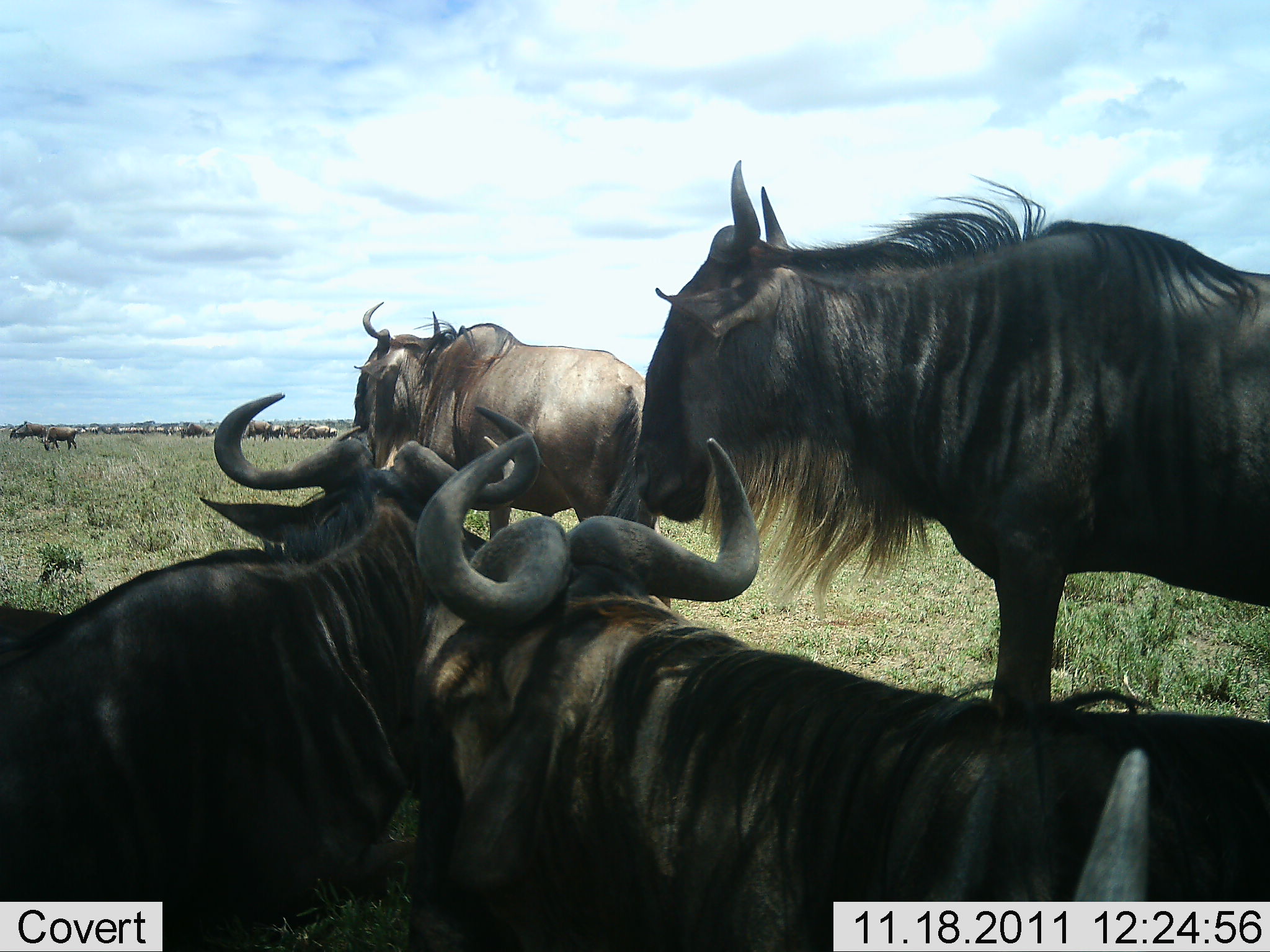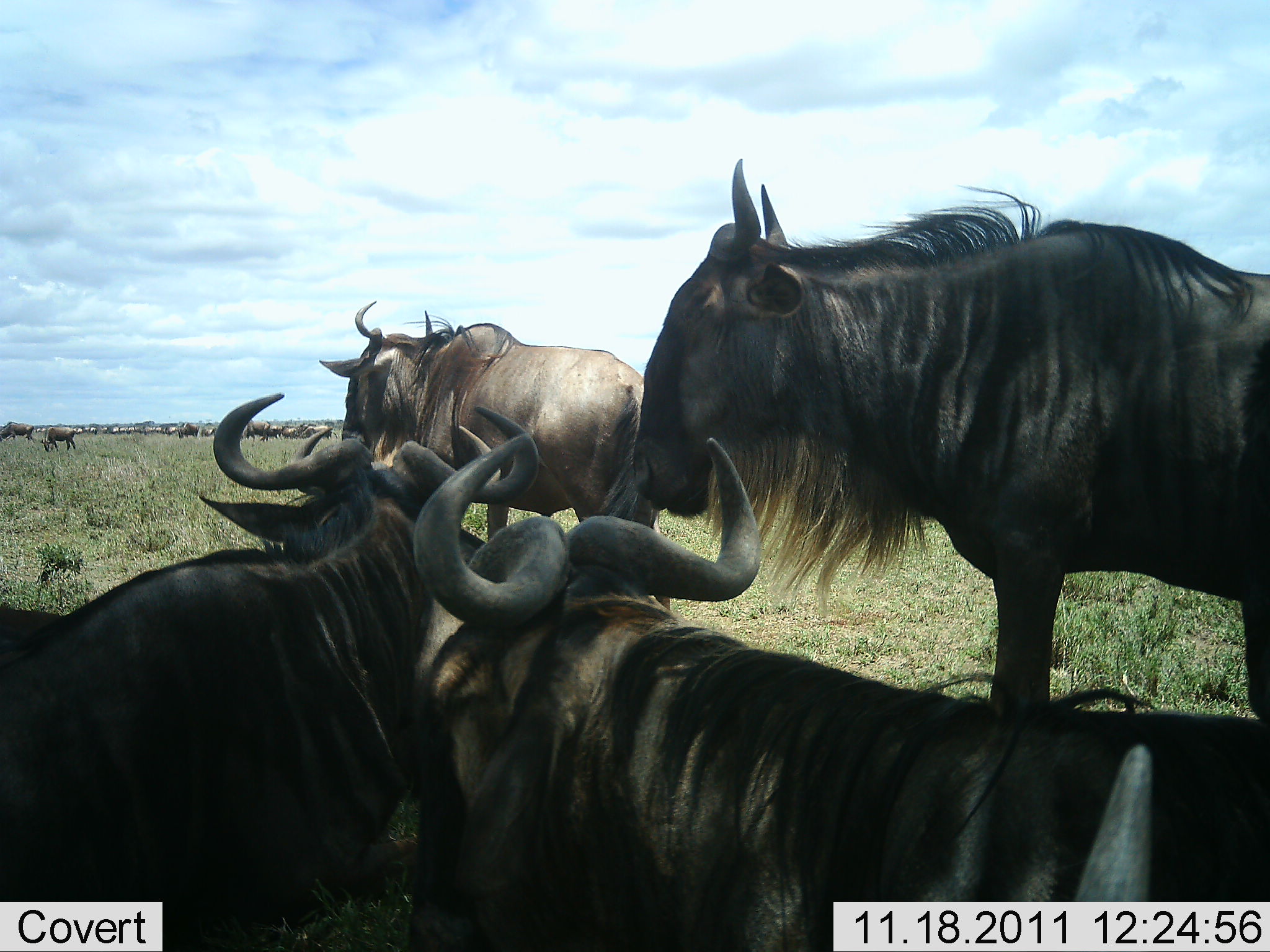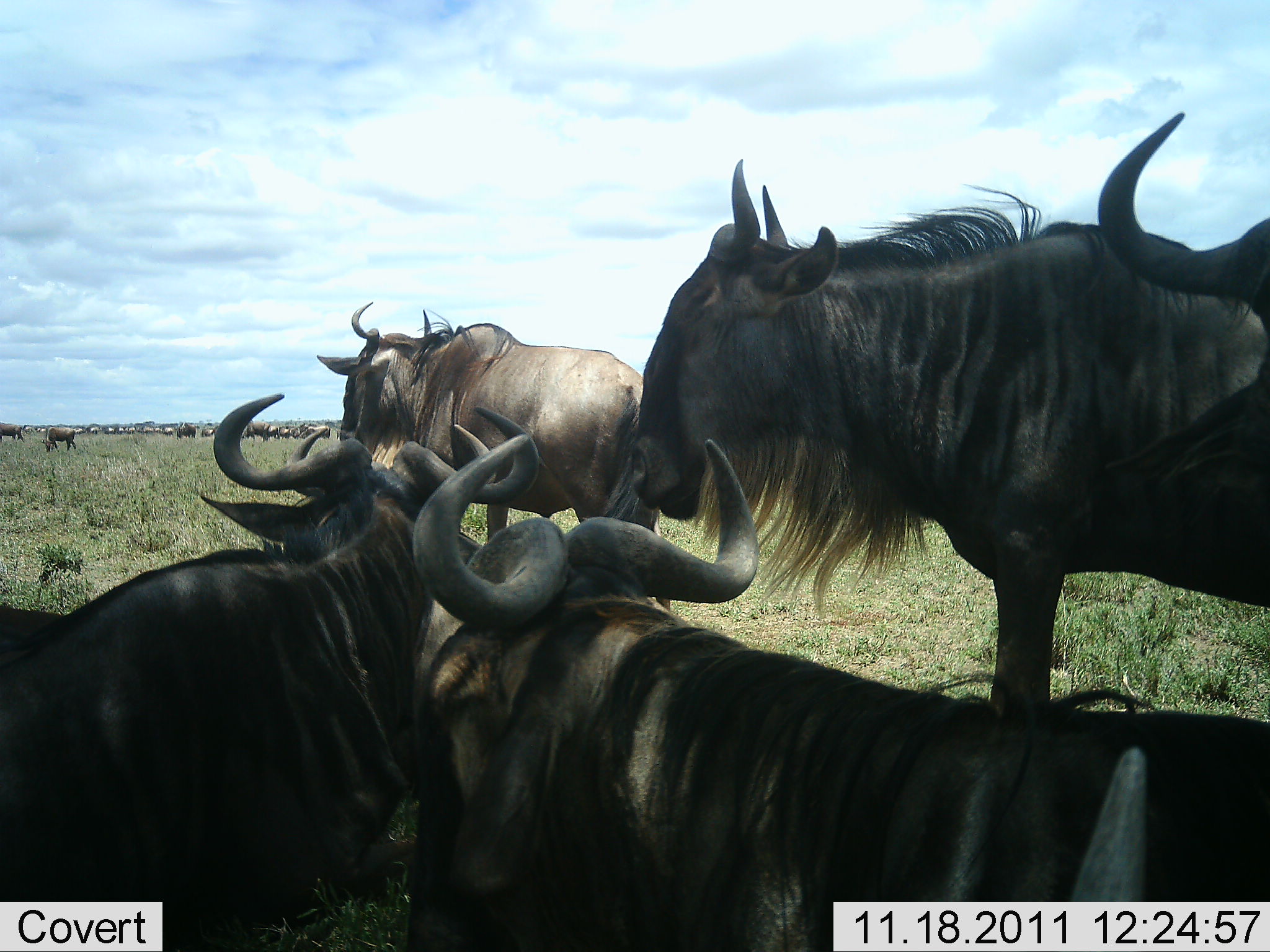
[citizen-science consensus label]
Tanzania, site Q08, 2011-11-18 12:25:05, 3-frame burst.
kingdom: Animalia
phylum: Chordata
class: Mammalia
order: Artiodactyla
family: Bovidae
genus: Connochaetes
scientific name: Connochaetes taurinus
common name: blue wildebeest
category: wildebeest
Wildebeest (blue wildebeest) (Connochaetes taurinus), count 11-50. Behavior (volunteer vote fractions): standing 73%, resting 91%, moving 27%, interacting 0%. Young present (vote fraction): 0%. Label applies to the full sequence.